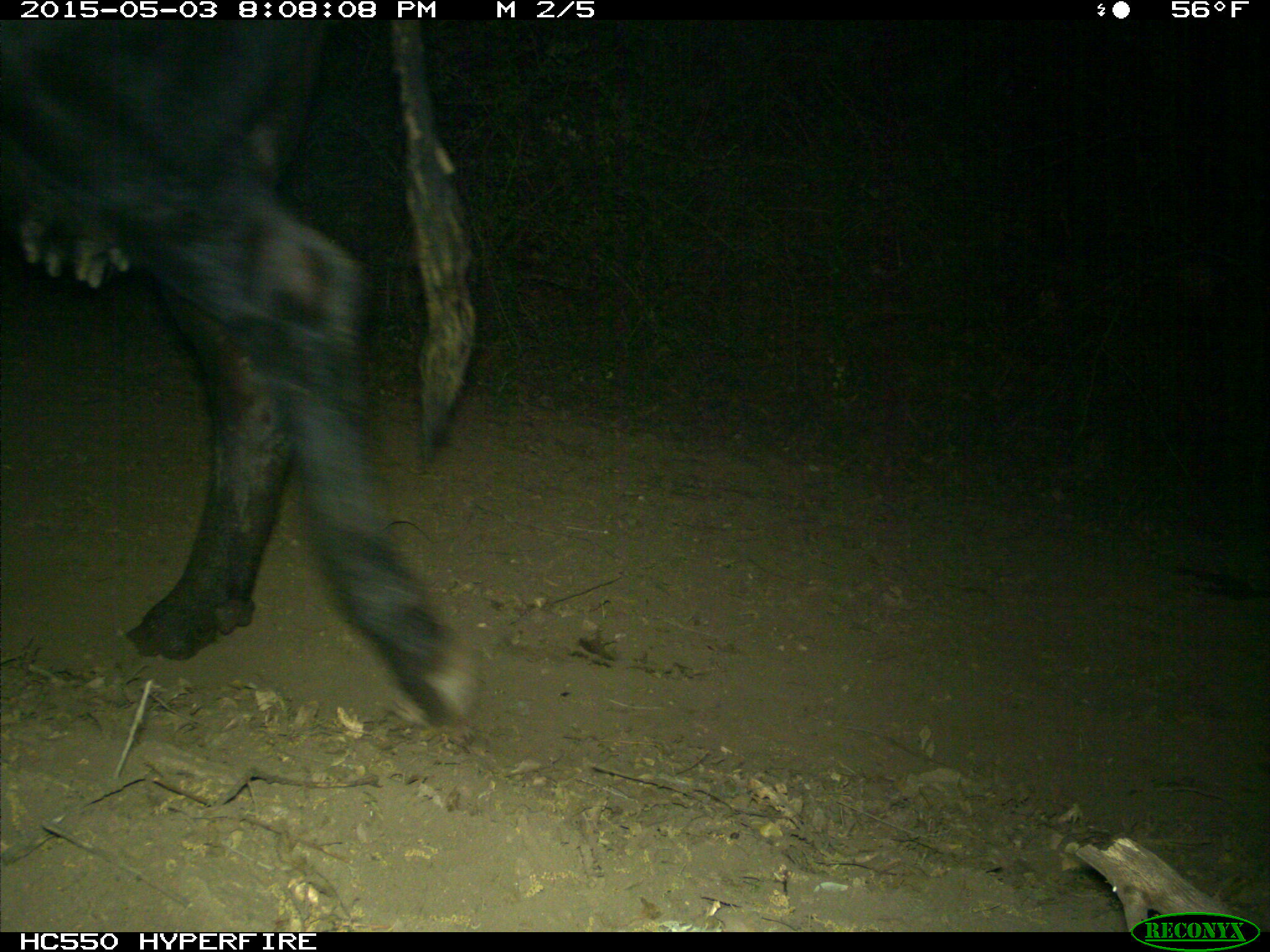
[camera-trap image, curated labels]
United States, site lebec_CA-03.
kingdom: Animalia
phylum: Chordata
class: Mammalia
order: Artiodactyla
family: Bovidae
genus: Bos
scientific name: Bos taurus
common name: domestic cow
Bos taurus (domestic cow).